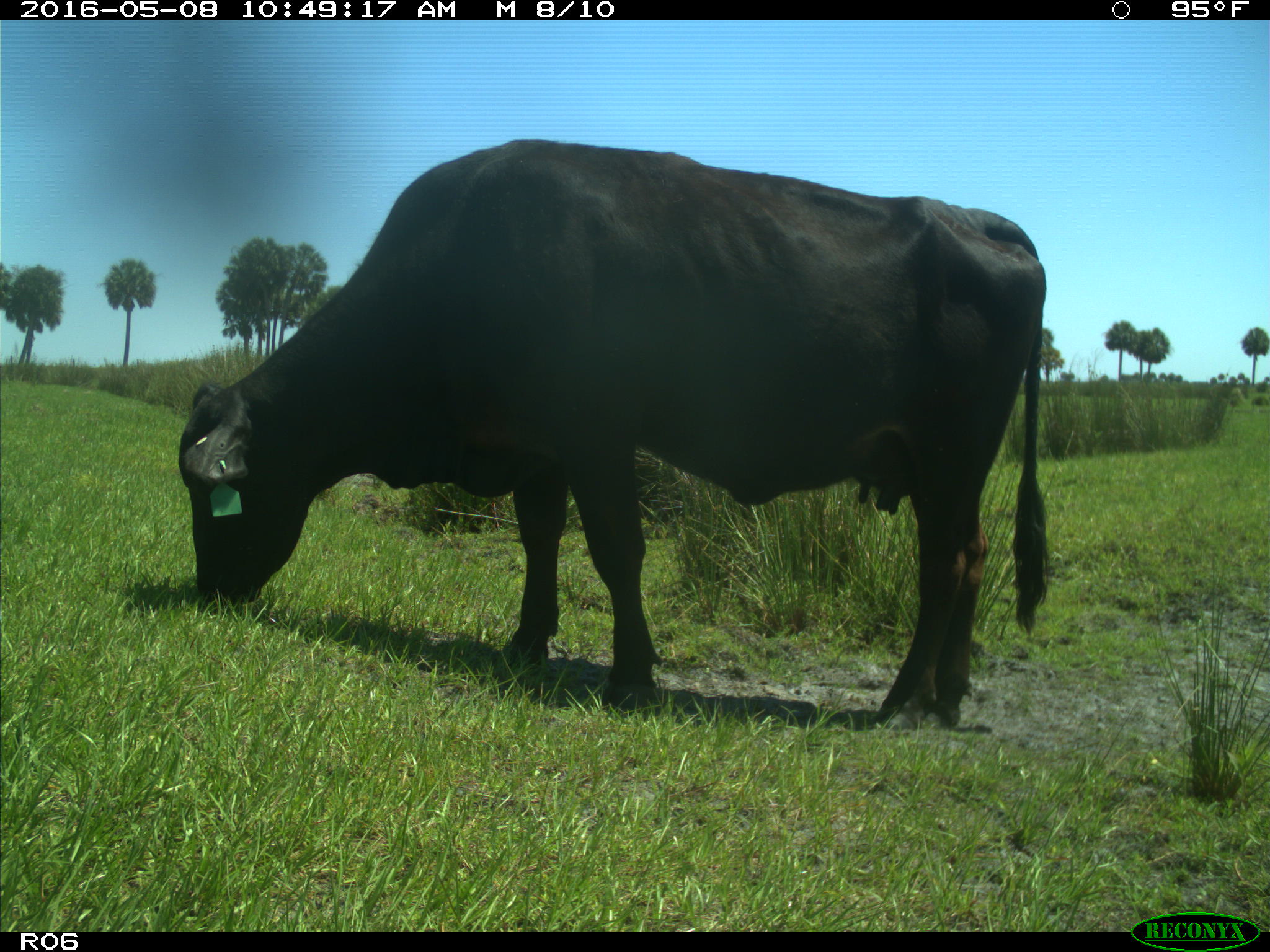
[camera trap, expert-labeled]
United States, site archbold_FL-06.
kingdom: Animalia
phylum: Chordata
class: Mammalia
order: Artiodactyla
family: Bovidae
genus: Bos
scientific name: Bos taurus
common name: domestic cow